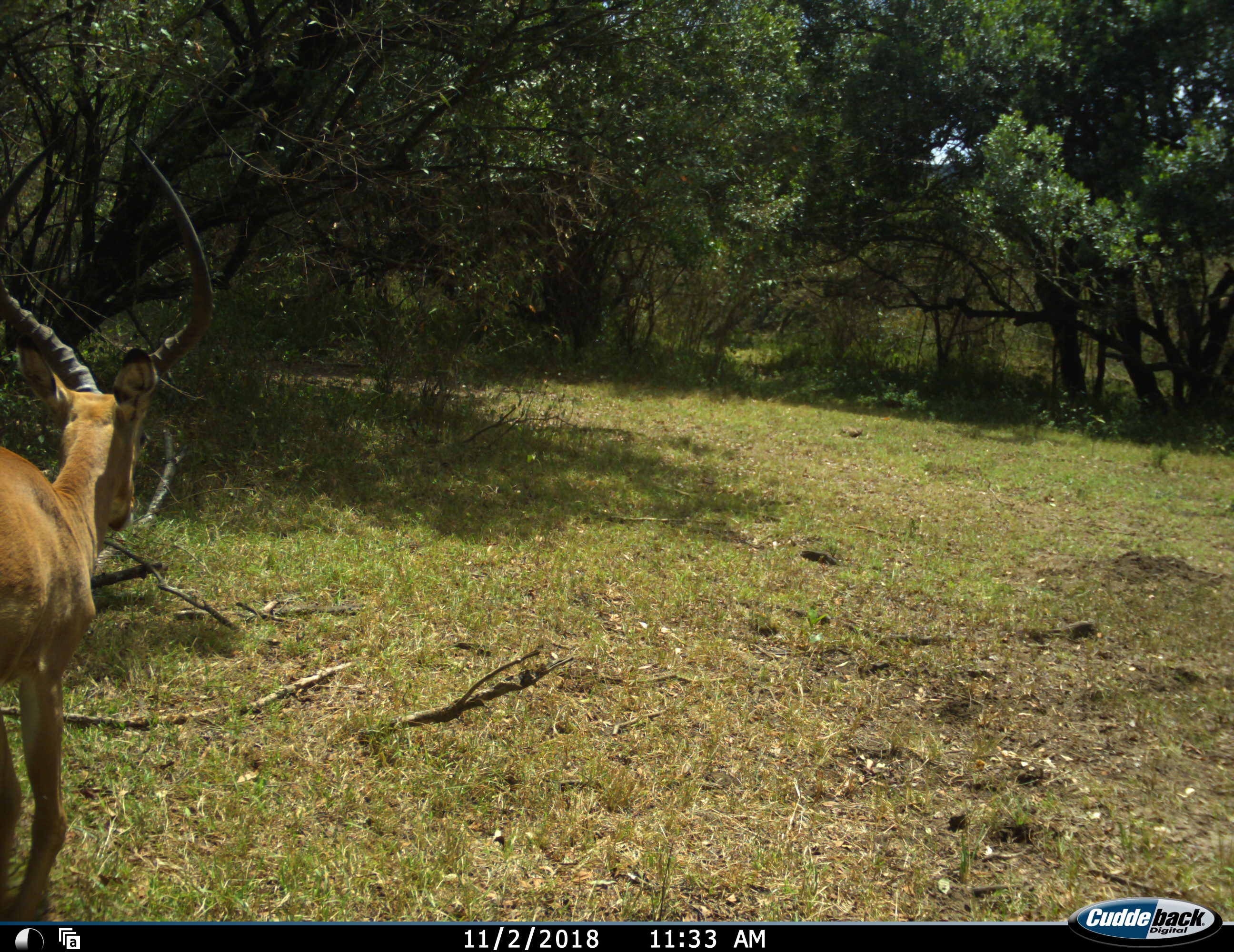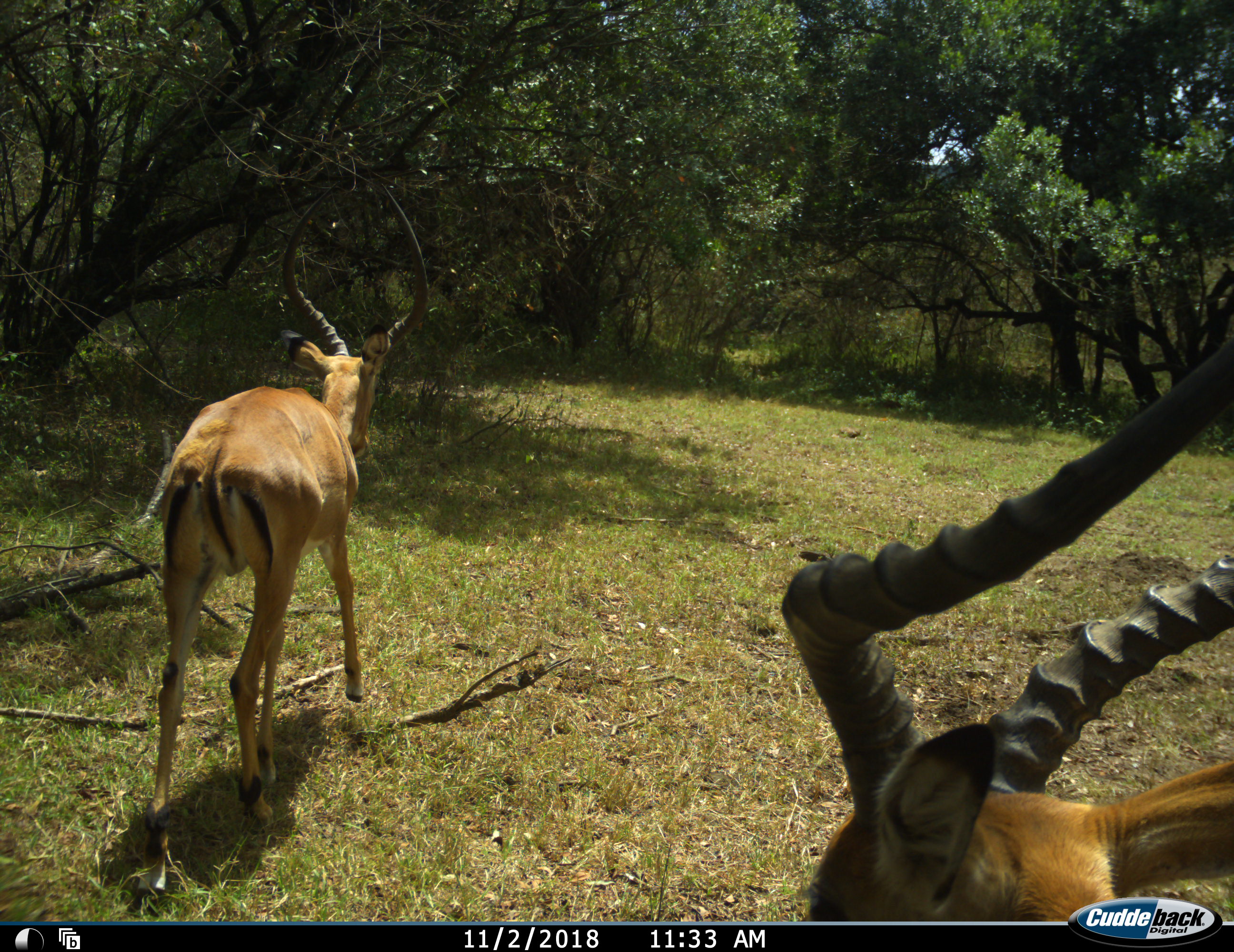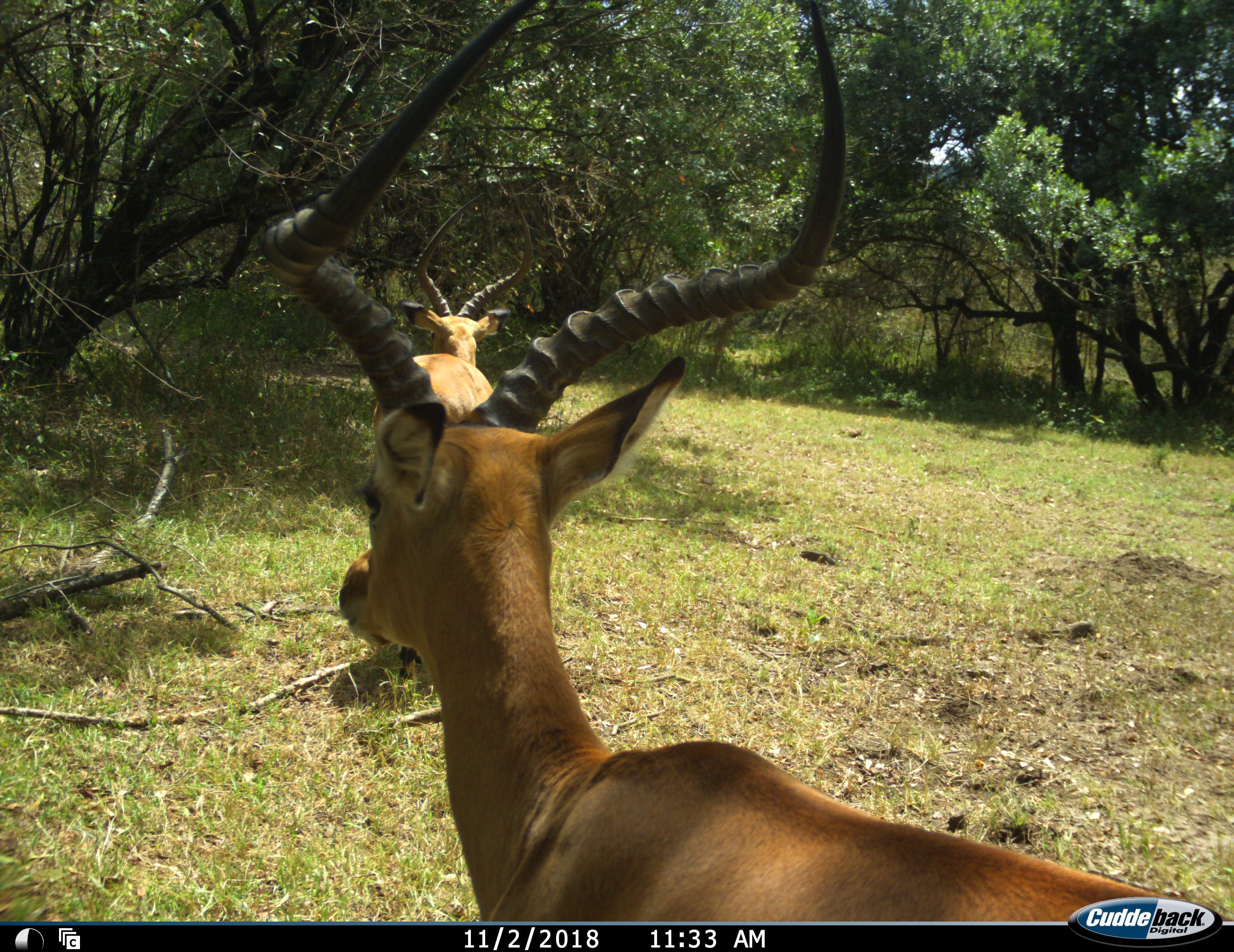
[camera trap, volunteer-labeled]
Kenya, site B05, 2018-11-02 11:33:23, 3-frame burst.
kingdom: Animalia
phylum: Chordata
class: Mammalia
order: Artiodactyla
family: Bovidae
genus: Aepyceros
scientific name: Aepyceros melampus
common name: impala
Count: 2.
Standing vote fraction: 14%.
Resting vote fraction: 0%.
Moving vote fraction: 100%.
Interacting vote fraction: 0%.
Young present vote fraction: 0%.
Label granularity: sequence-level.